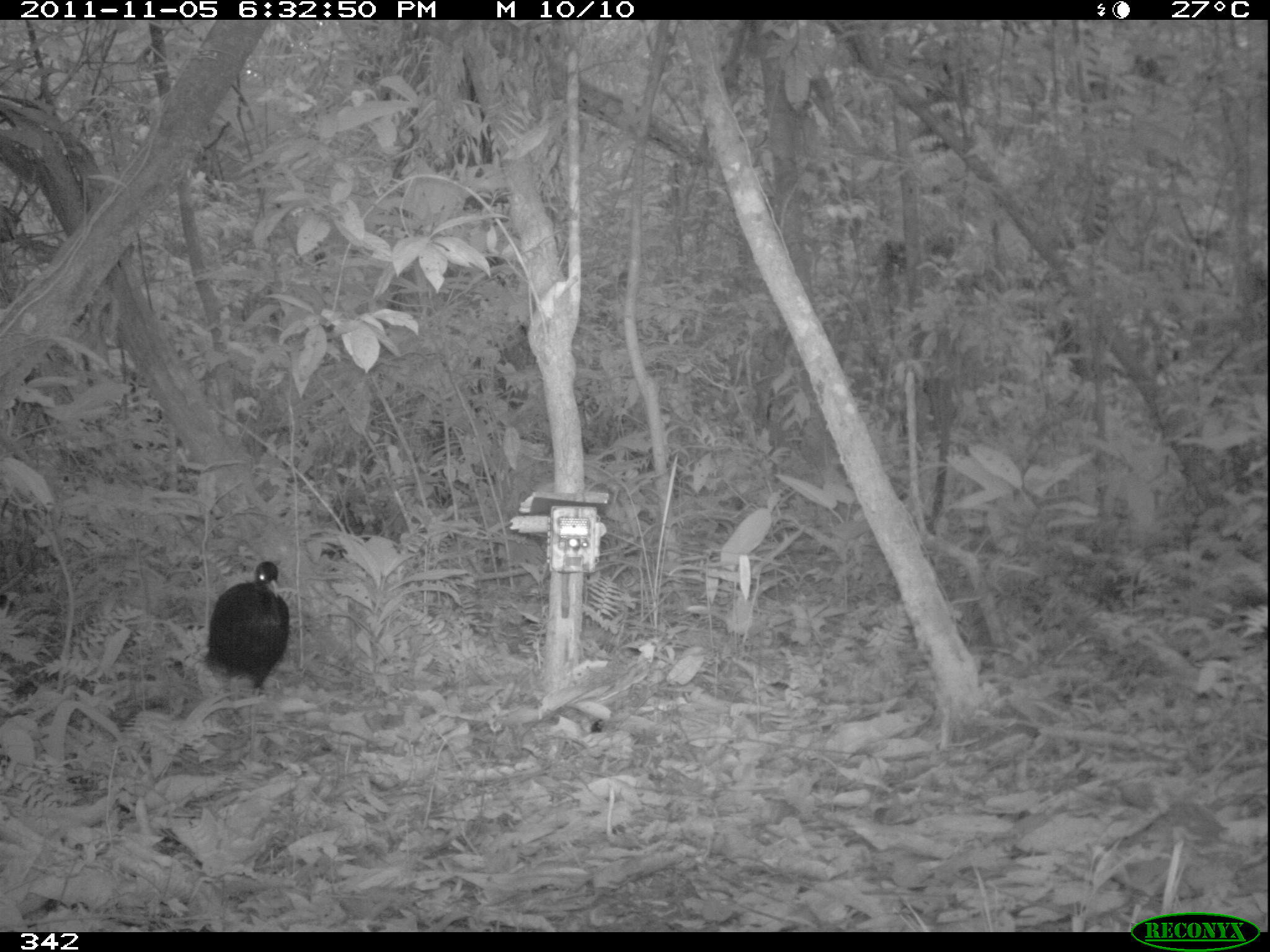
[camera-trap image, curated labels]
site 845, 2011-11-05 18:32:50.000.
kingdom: Animalia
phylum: Chordata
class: Aves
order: Gruiformes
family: Psophiidae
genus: Psophia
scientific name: Psophia leucoptera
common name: pale-winged trumpeter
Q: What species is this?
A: Psophia leucoptera (pale-winged trumpeter).